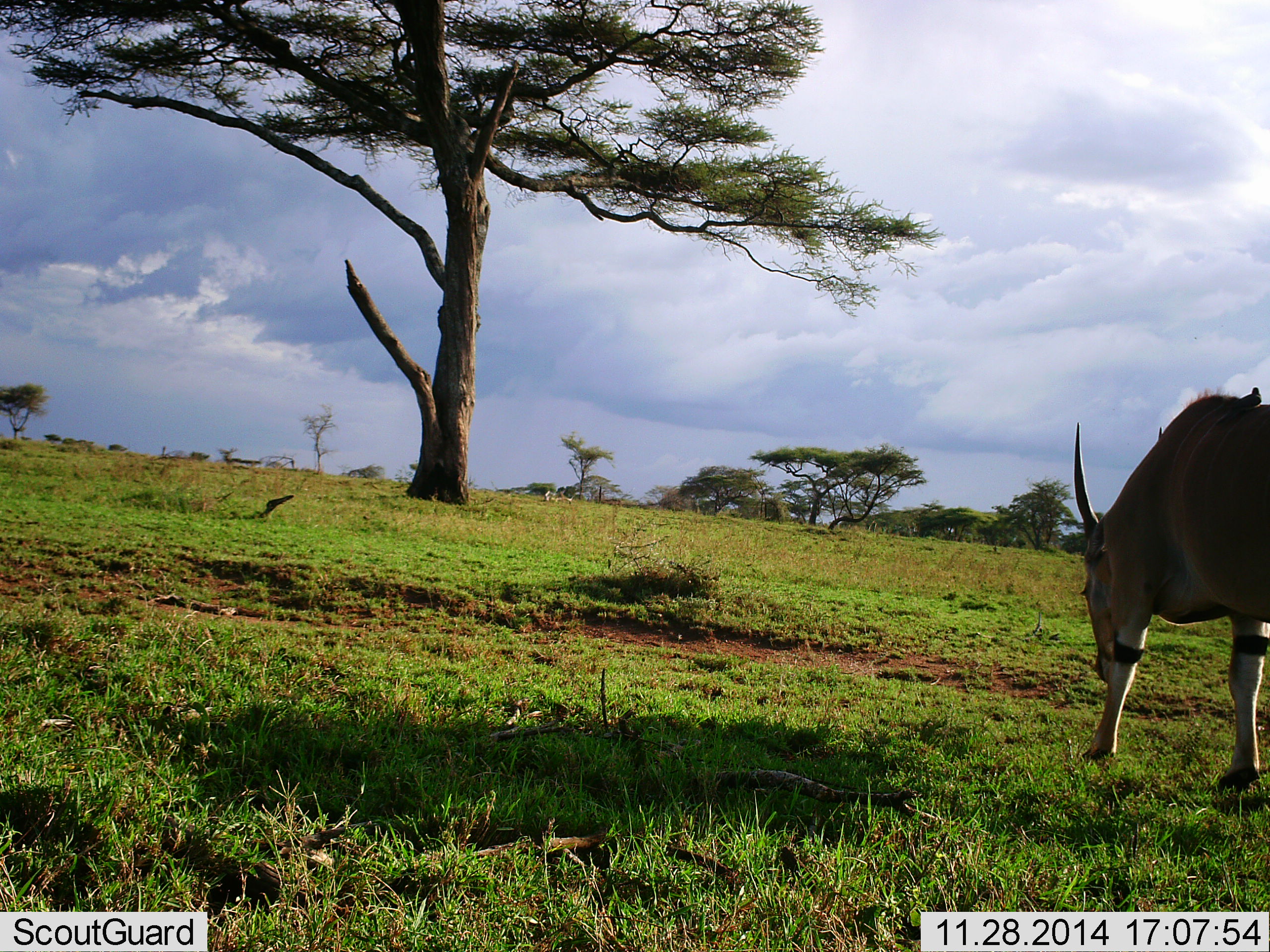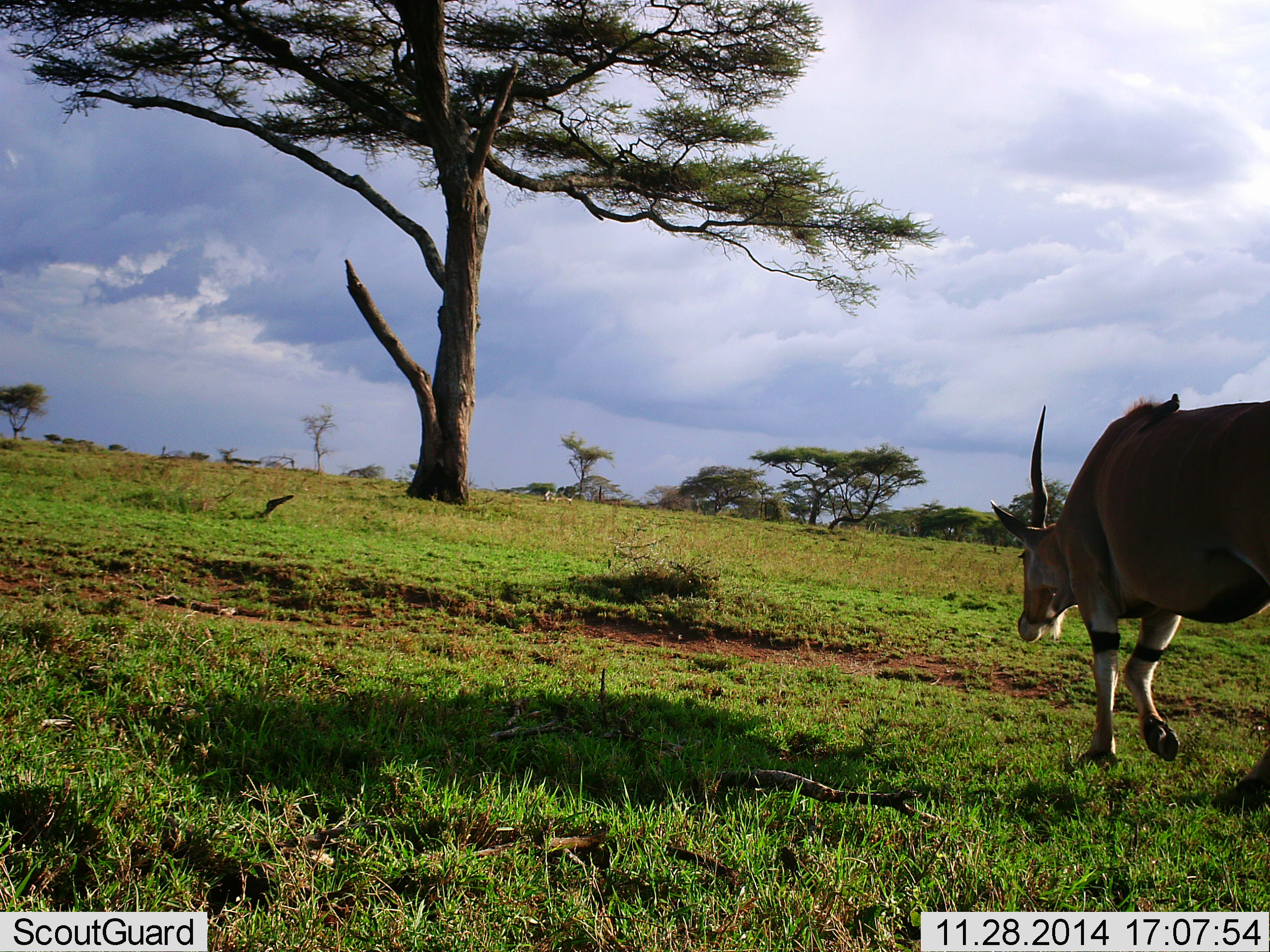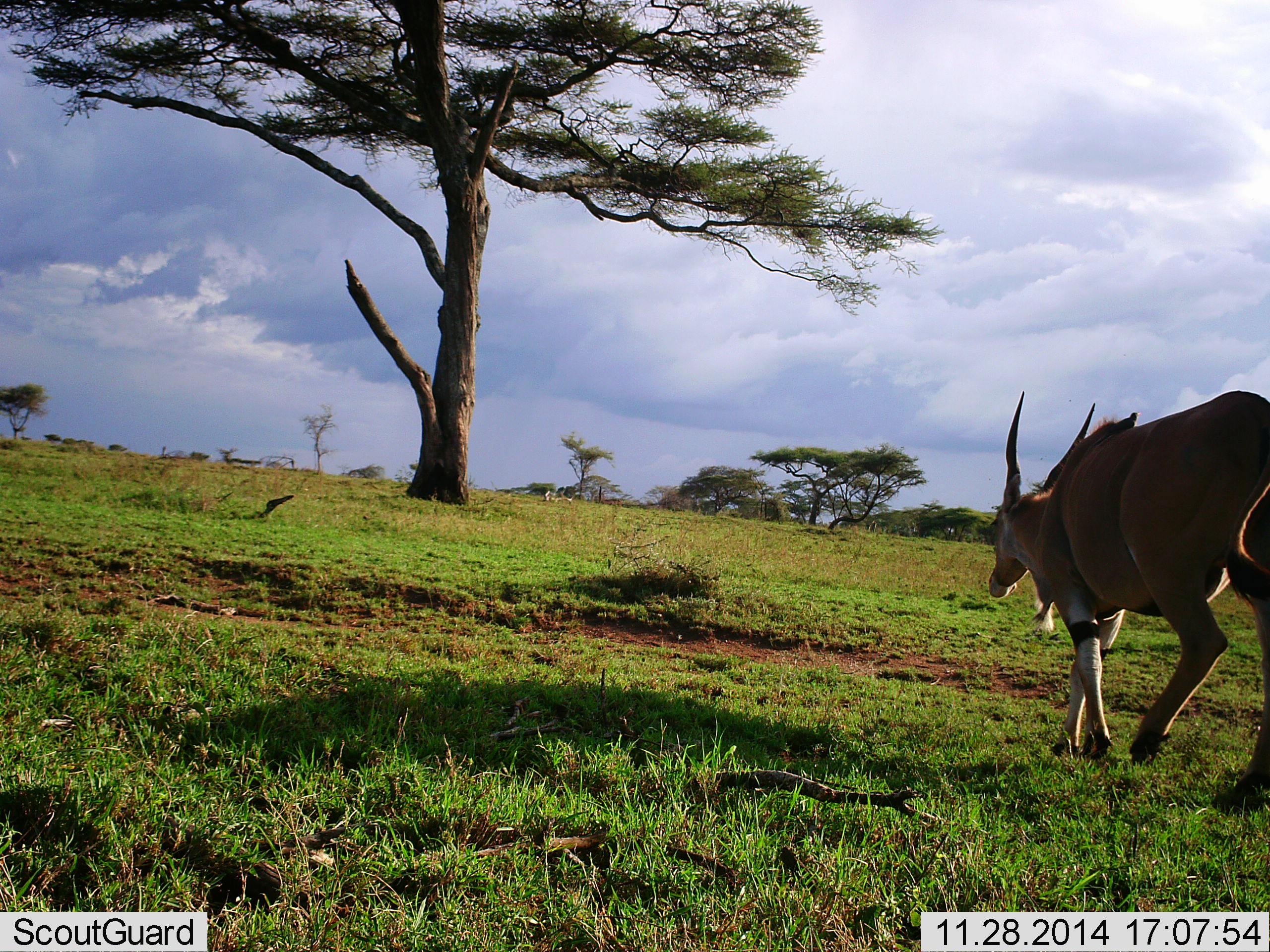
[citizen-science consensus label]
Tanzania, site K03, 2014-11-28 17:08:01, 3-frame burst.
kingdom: Animalia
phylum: Chordata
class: Mammalia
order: Artiodactyla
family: Bovidae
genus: Tragelaphus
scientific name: Tragelaphus oryx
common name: eland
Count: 1.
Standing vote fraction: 0%.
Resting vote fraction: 0%.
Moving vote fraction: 100%.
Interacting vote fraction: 0%.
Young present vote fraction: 0%.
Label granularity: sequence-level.